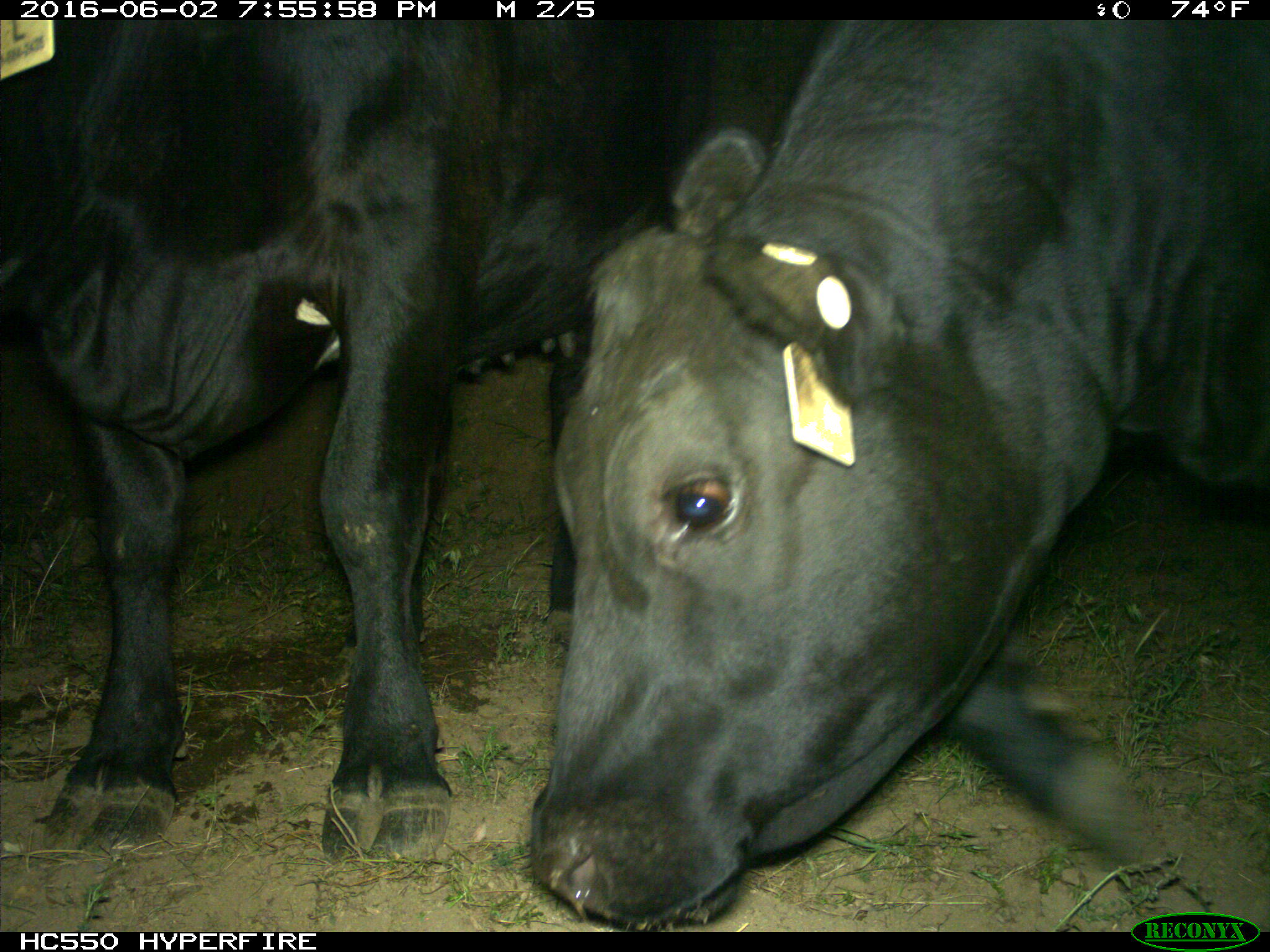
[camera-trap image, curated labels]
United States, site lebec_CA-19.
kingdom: Animalia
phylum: Chordata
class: Mammalia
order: Artiodactyla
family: Bovidae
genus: Bos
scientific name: Bos taurus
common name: domestic cow